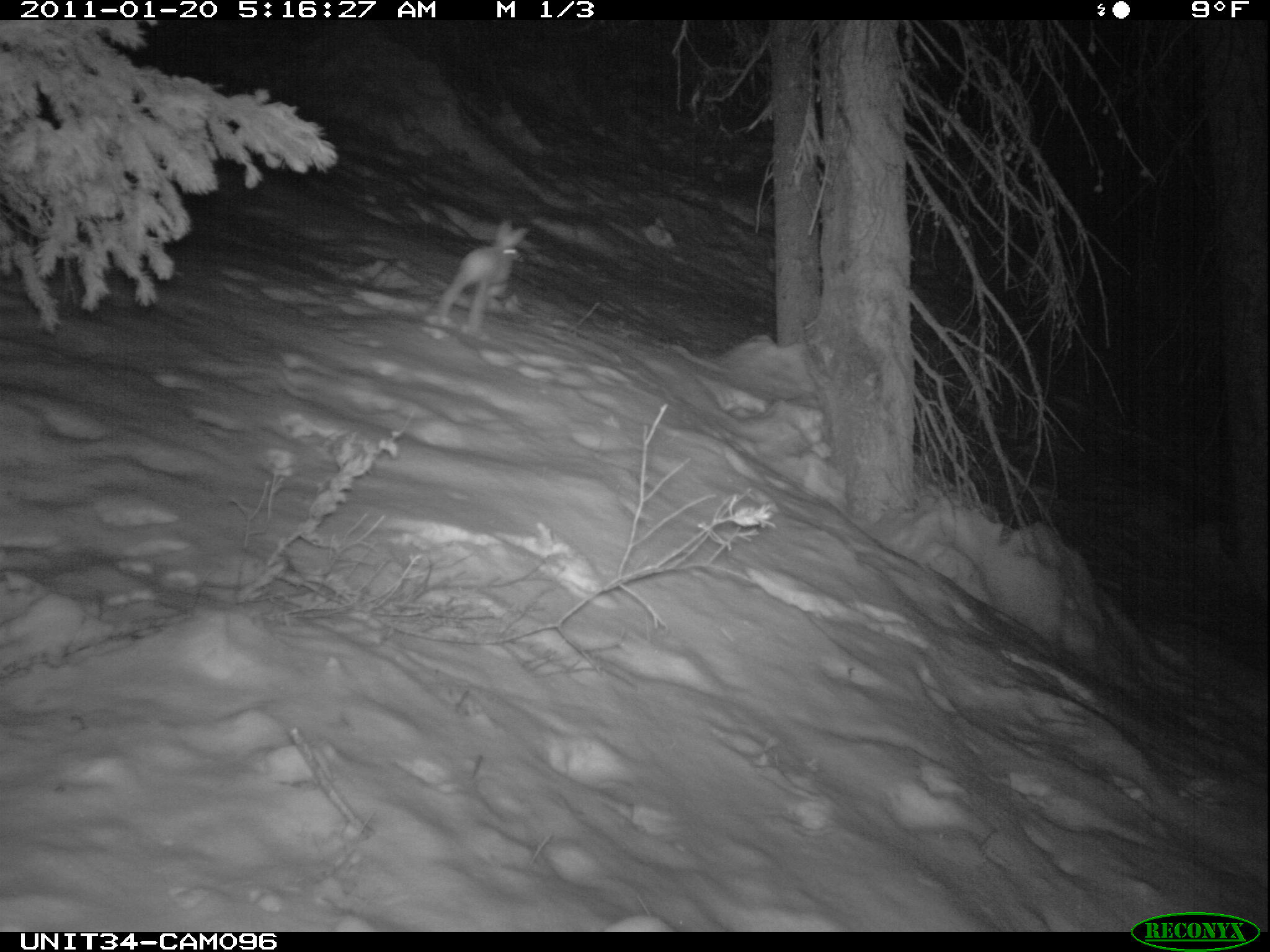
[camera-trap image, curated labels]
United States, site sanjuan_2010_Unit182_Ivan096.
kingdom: Animalia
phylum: Chordata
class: Mammalia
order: Lagomorpha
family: Leporidae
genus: Lepus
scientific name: Lepus americanus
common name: snowshoe hare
Lepus americanus (snowshoe hare).